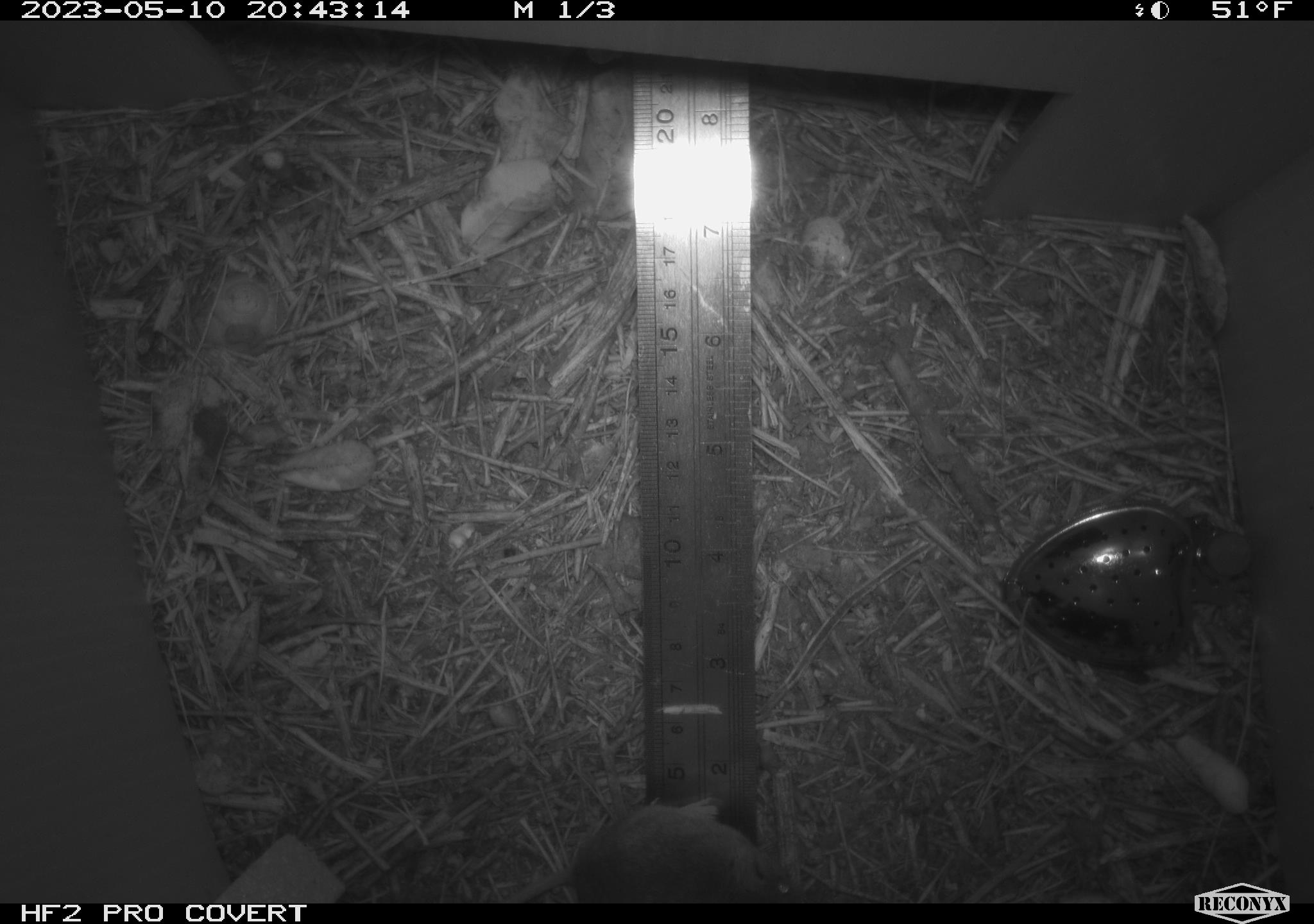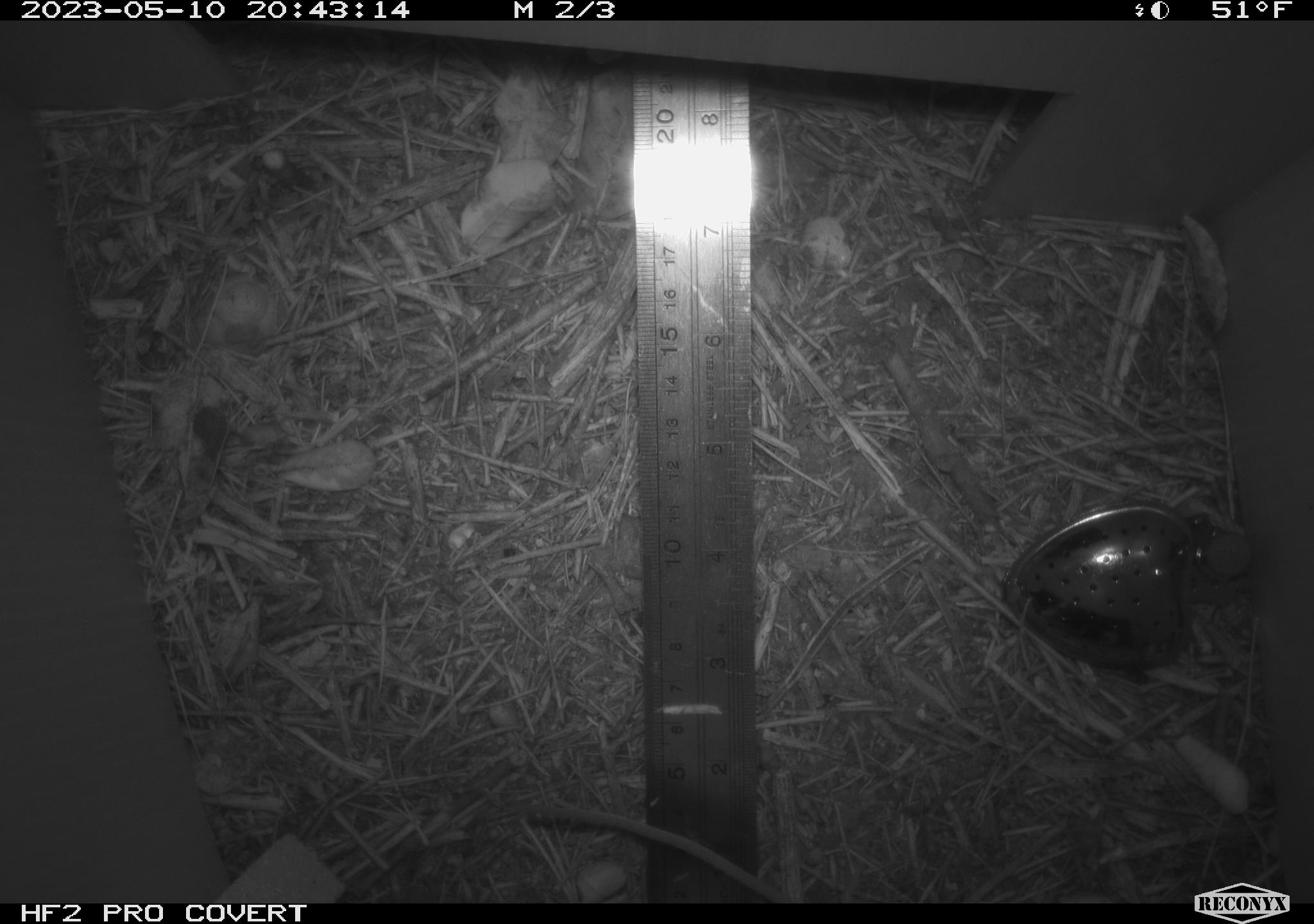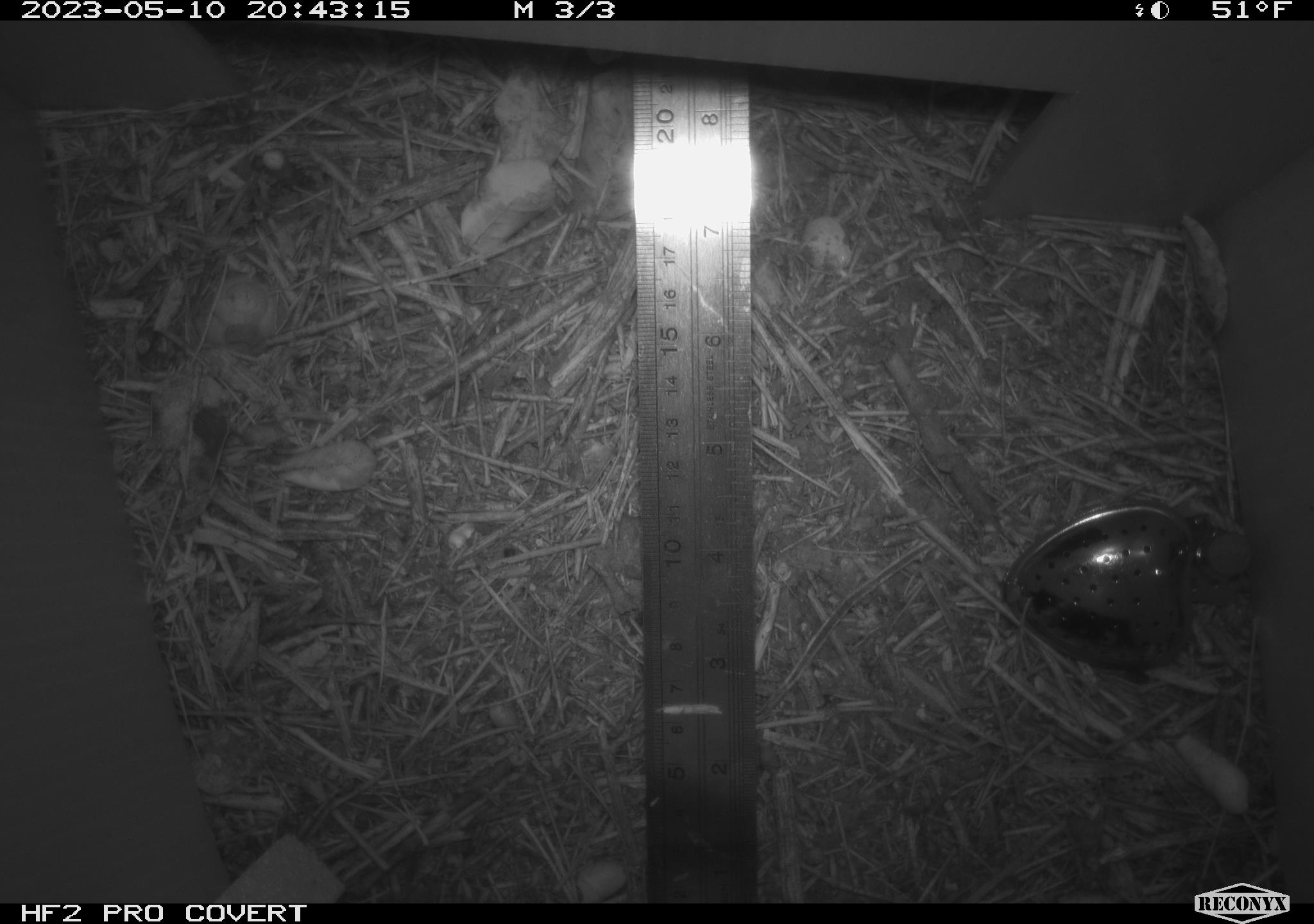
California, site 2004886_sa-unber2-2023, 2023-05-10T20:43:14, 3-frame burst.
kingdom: Animalia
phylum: Chordata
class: Mammalia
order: Rodentia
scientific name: Rodentia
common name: mouse species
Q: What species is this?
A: Mouse species (Rodentia).